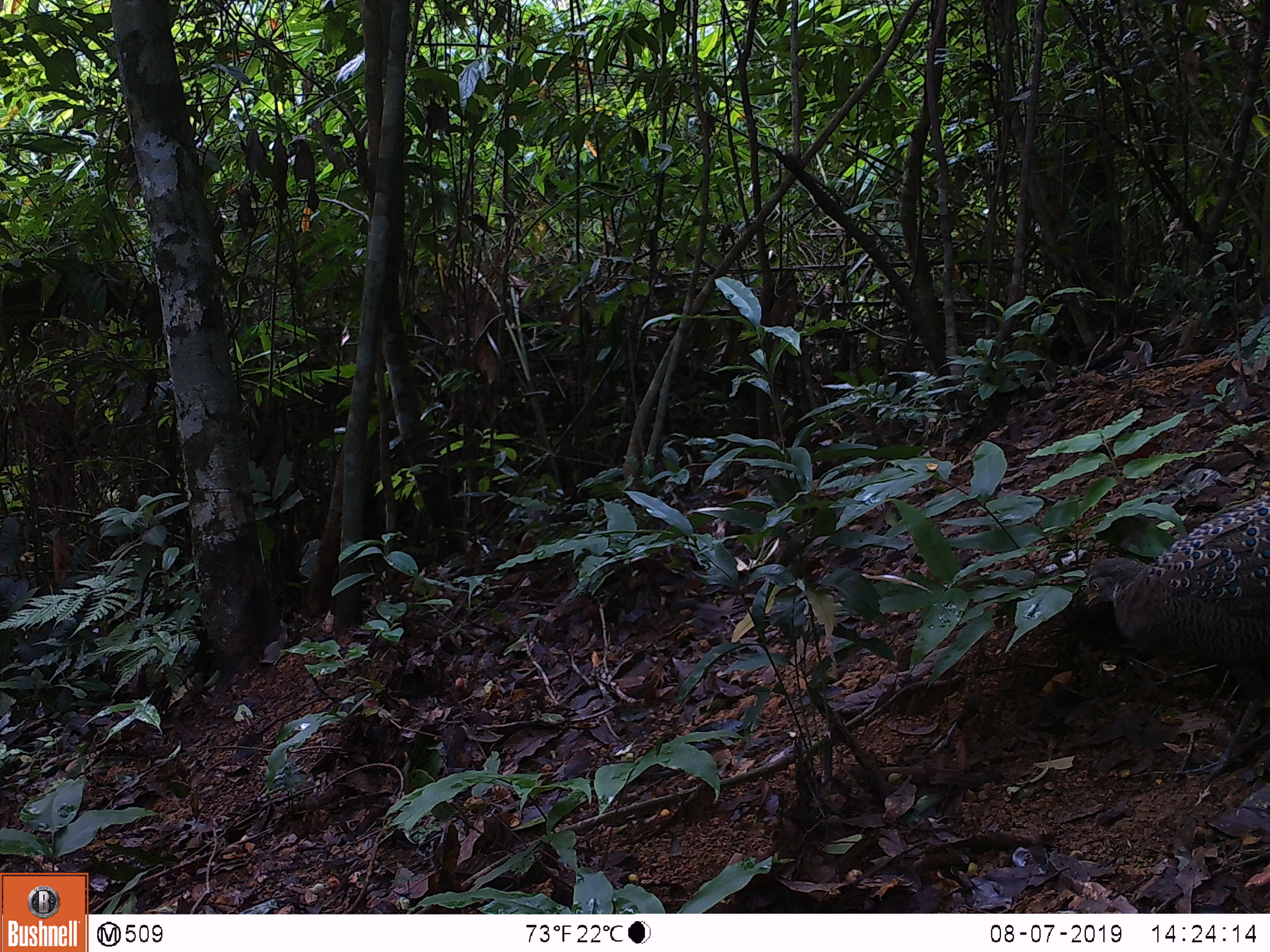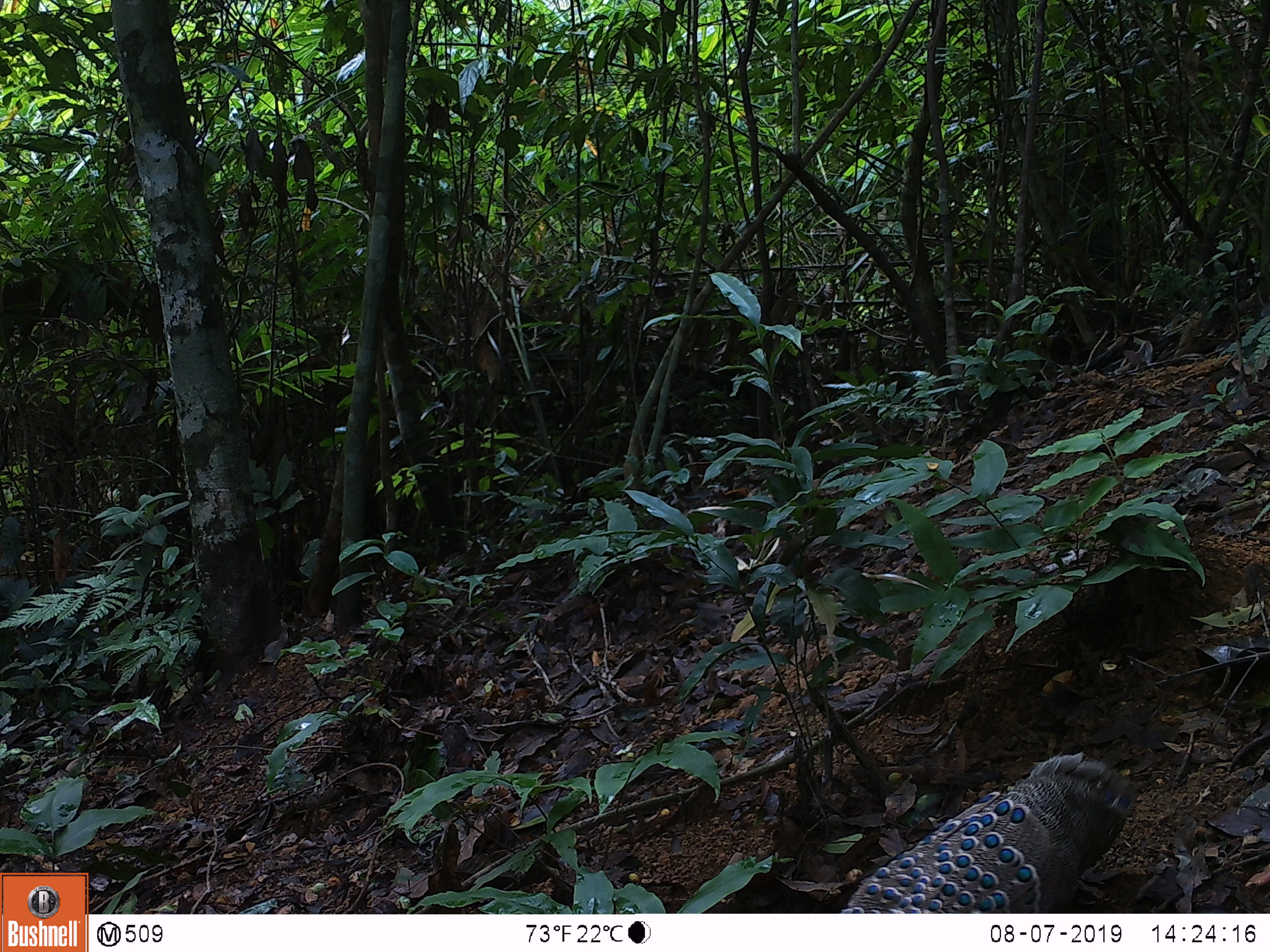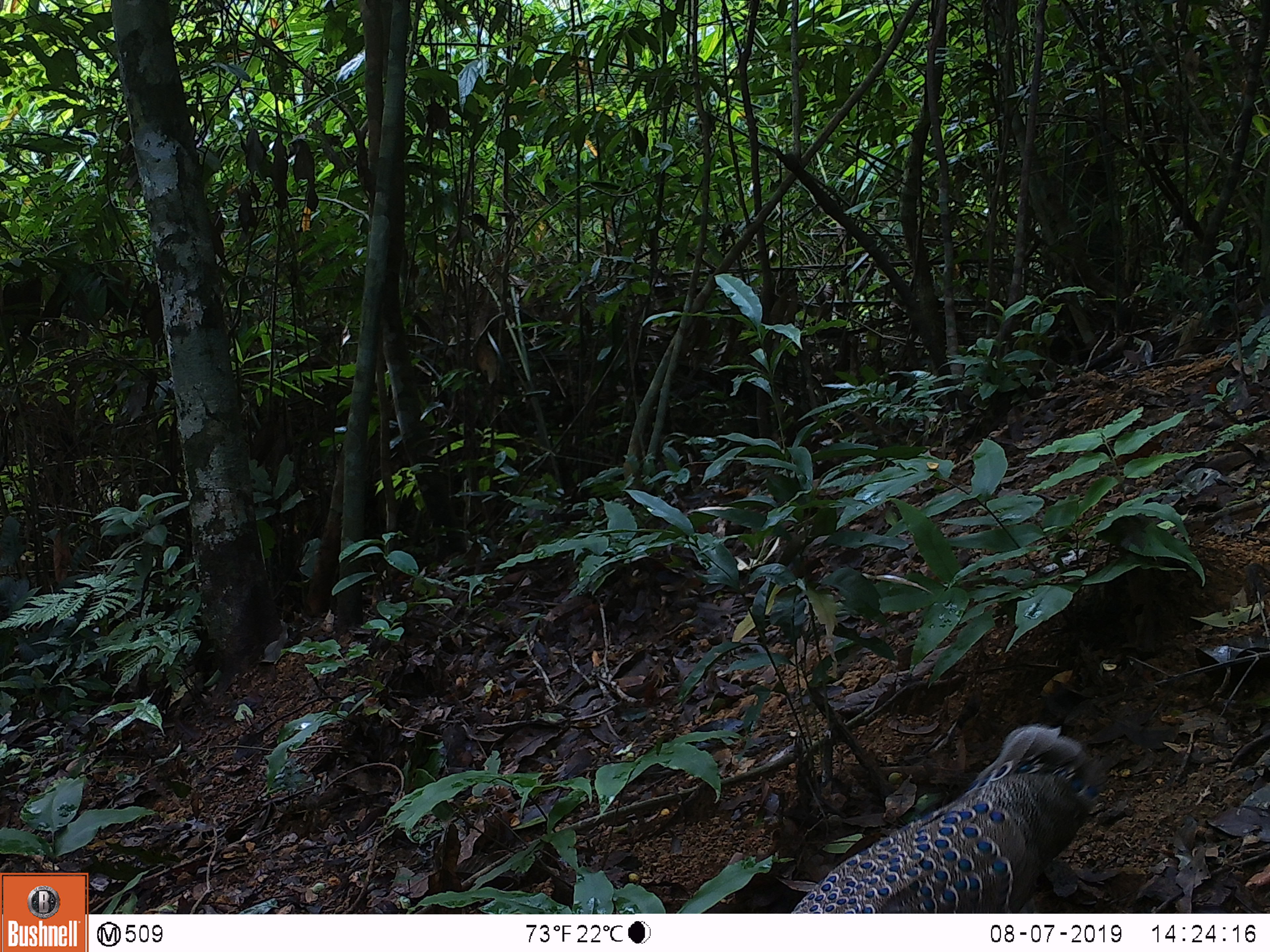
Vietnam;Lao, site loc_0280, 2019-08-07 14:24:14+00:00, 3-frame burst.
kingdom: Animalia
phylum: Chordata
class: Aves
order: Galliformes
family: Phasianidae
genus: Polyplectron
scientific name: Polyplectron bicalcaratum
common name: gray peacock-pheasant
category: grey peacock pheasant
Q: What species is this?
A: Grey peacock pheasant (gray peacock-pheasant) (Polyplectron bicalcaratum).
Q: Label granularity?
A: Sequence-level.